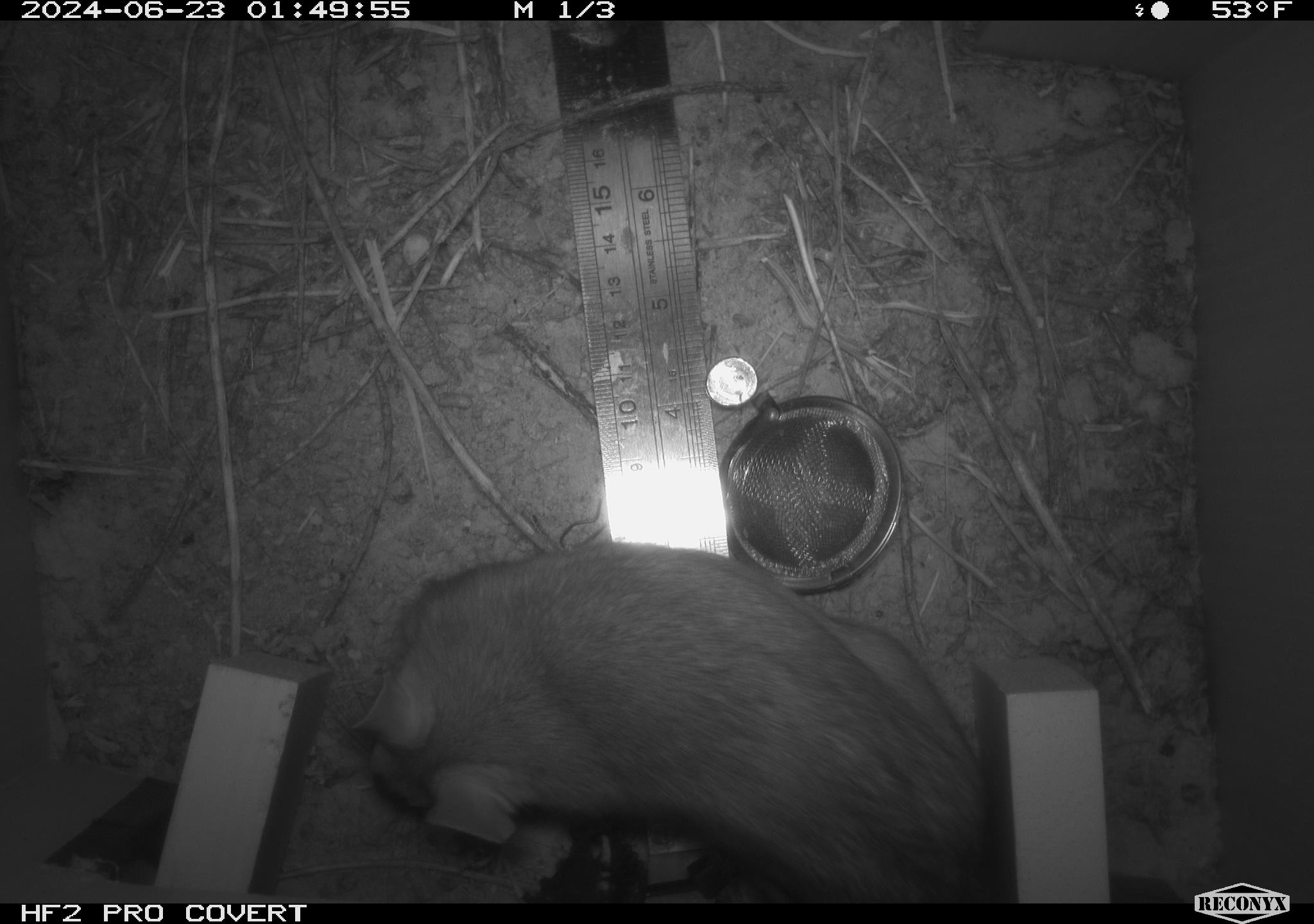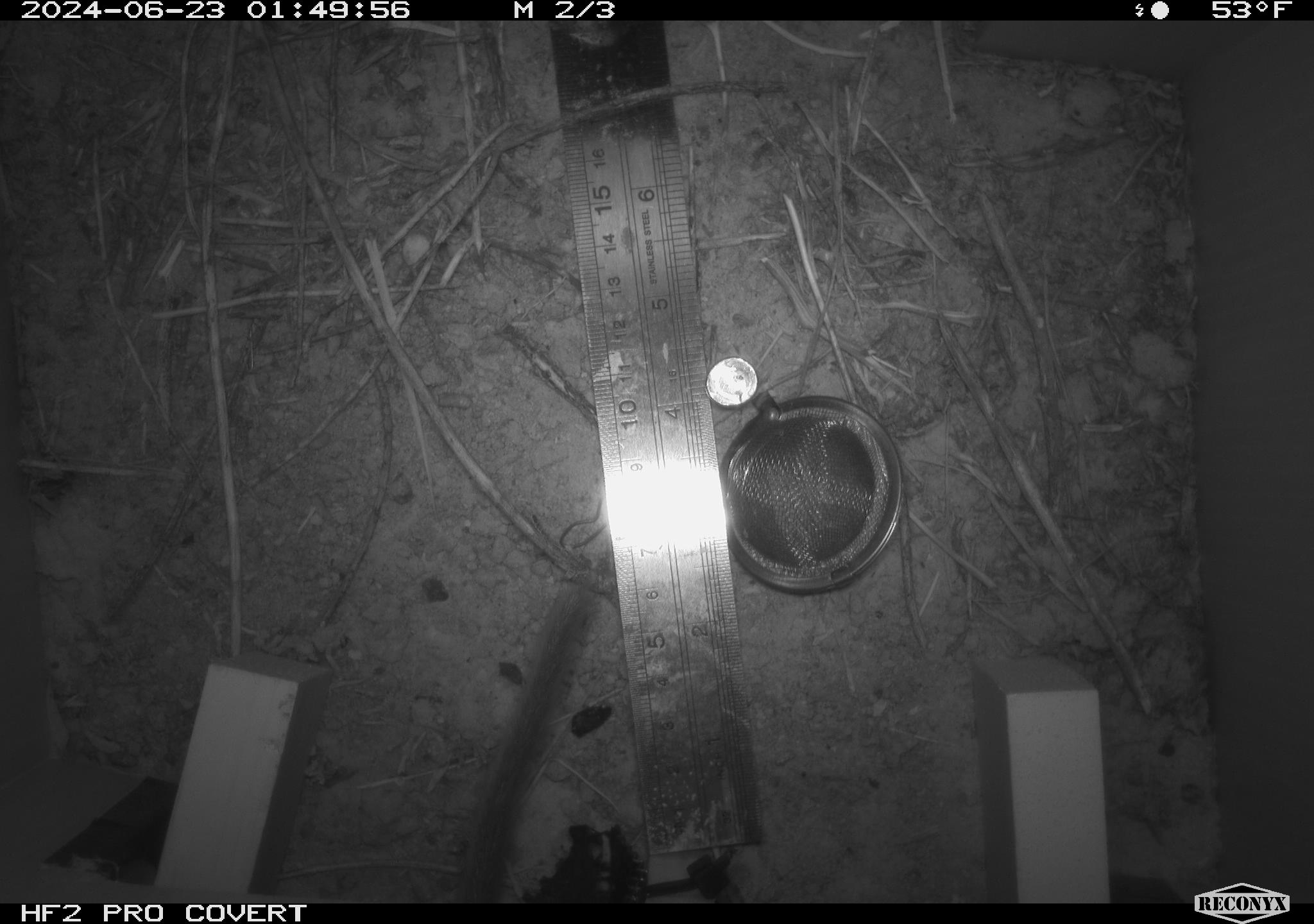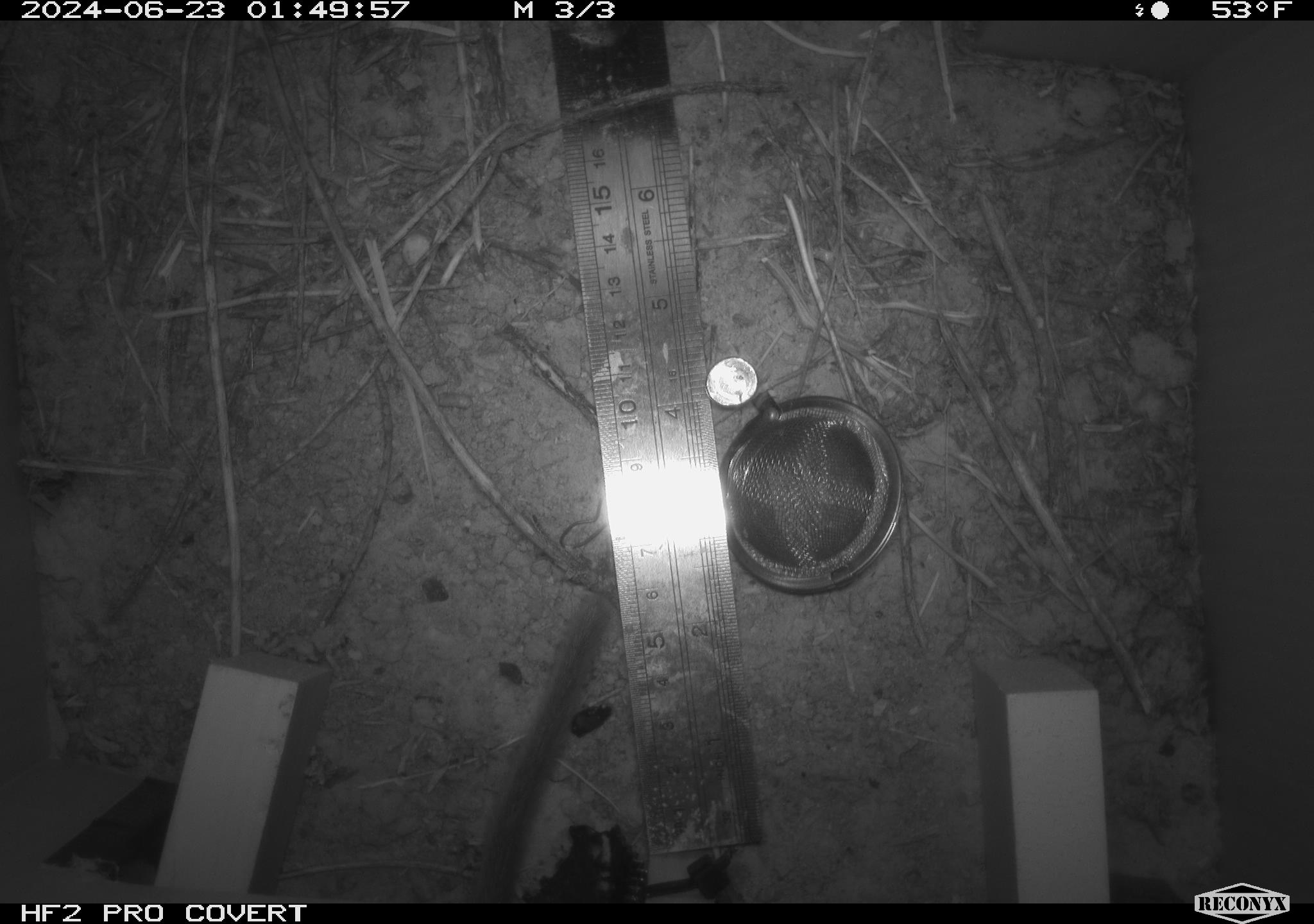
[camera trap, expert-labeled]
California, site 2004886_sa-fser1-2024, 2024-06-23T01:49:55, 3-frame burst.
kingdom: Animalia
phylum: Chordata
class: Mammalia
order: Rodentia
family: Cricetidae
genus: Neotoma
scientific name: Neotoma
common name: pack rat or woodrat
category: neotoma species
Neotoma species (pack rat or woodrat) (Neotoma).